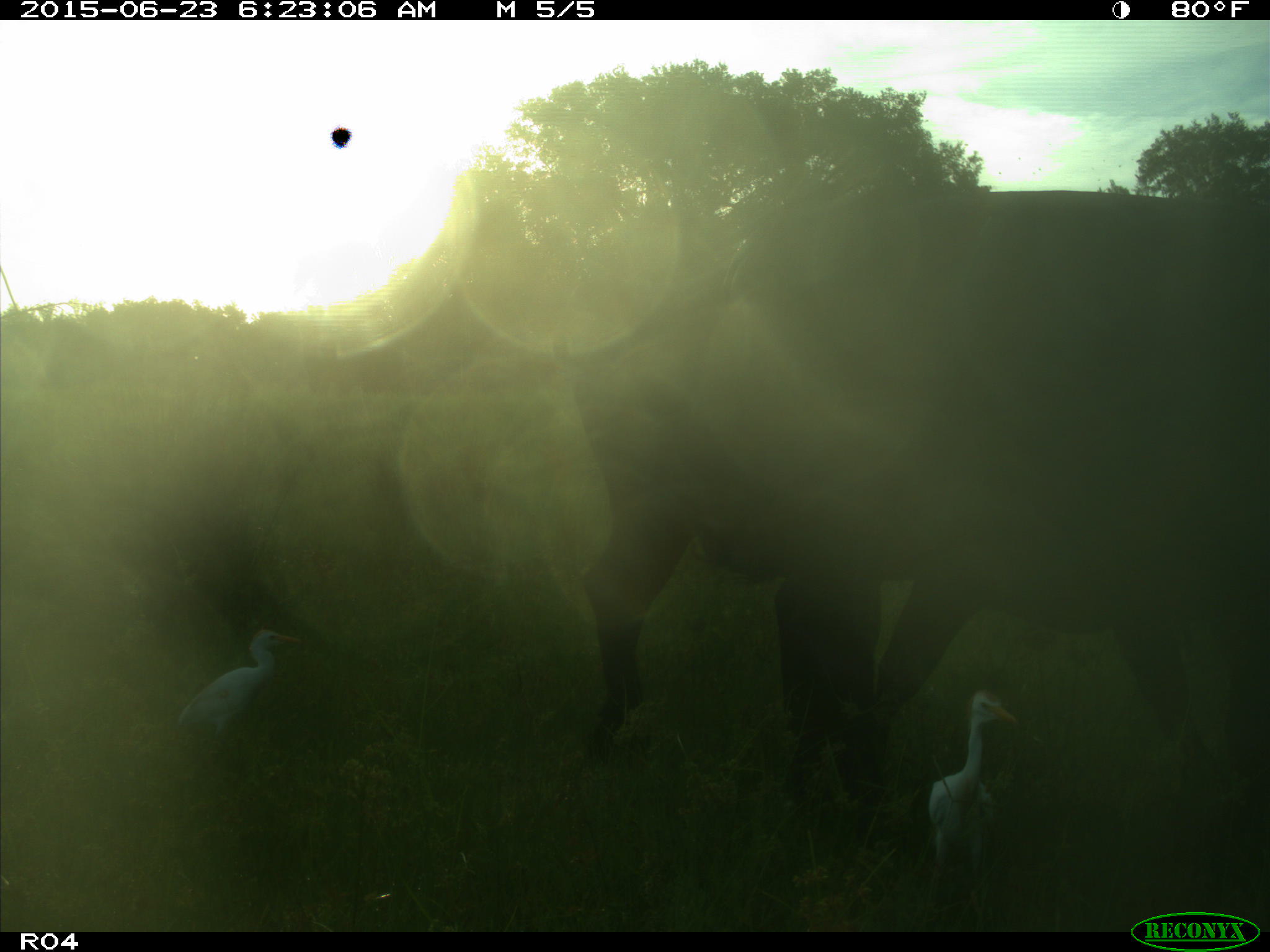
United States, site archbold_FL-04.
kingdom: Animalia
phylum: Chordata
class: Mammalia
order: Artiodactyla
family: Bovidae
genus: Bos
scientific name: Bos taurus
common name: domestic cow